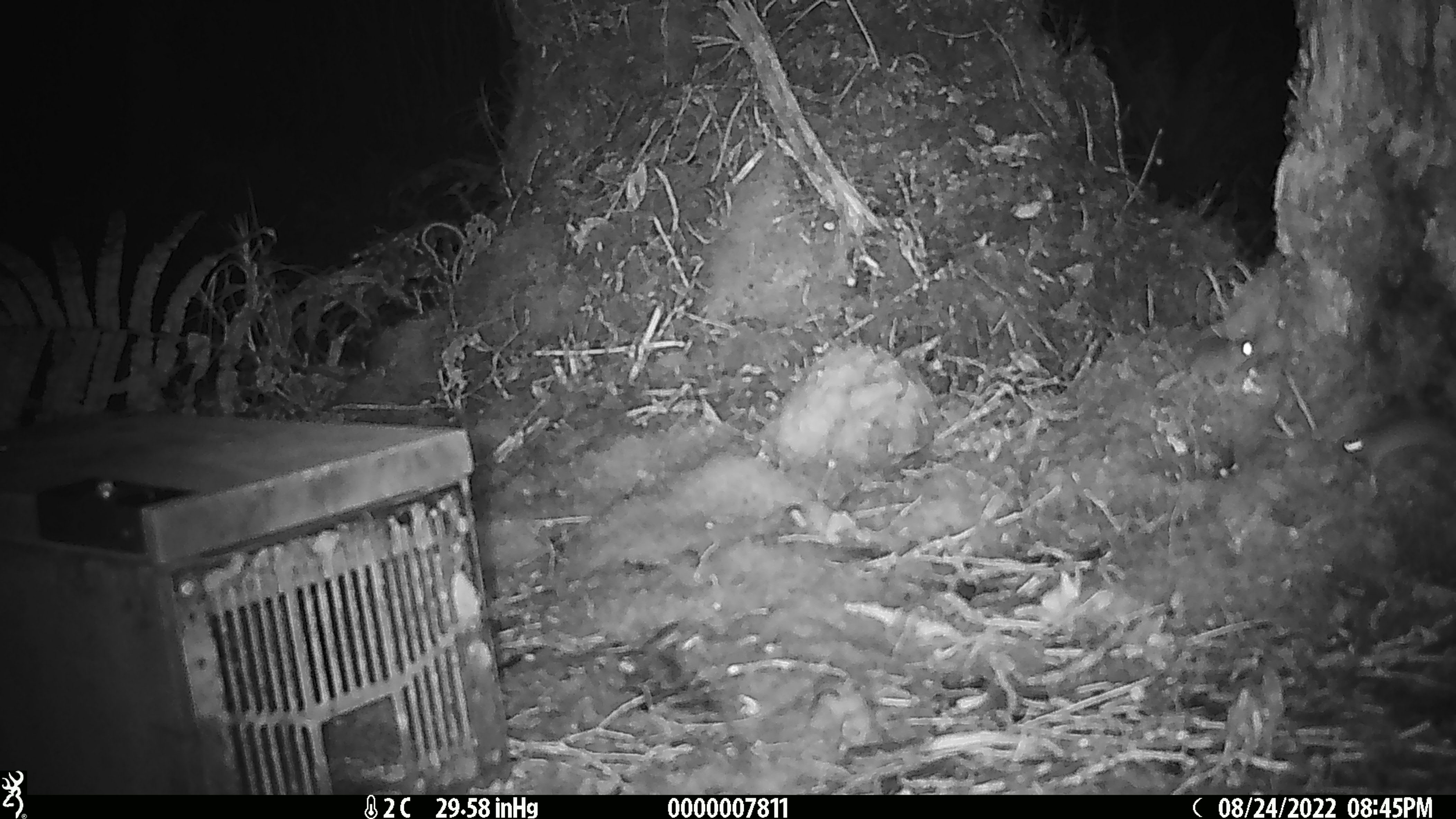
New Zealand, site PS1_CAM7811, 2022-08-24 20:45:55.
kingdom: Animalia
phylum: Chordata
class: Mammalia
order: Rodentia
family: Muridae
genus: Mus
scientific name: Mus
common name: mouse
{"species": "mouse (Mus)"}